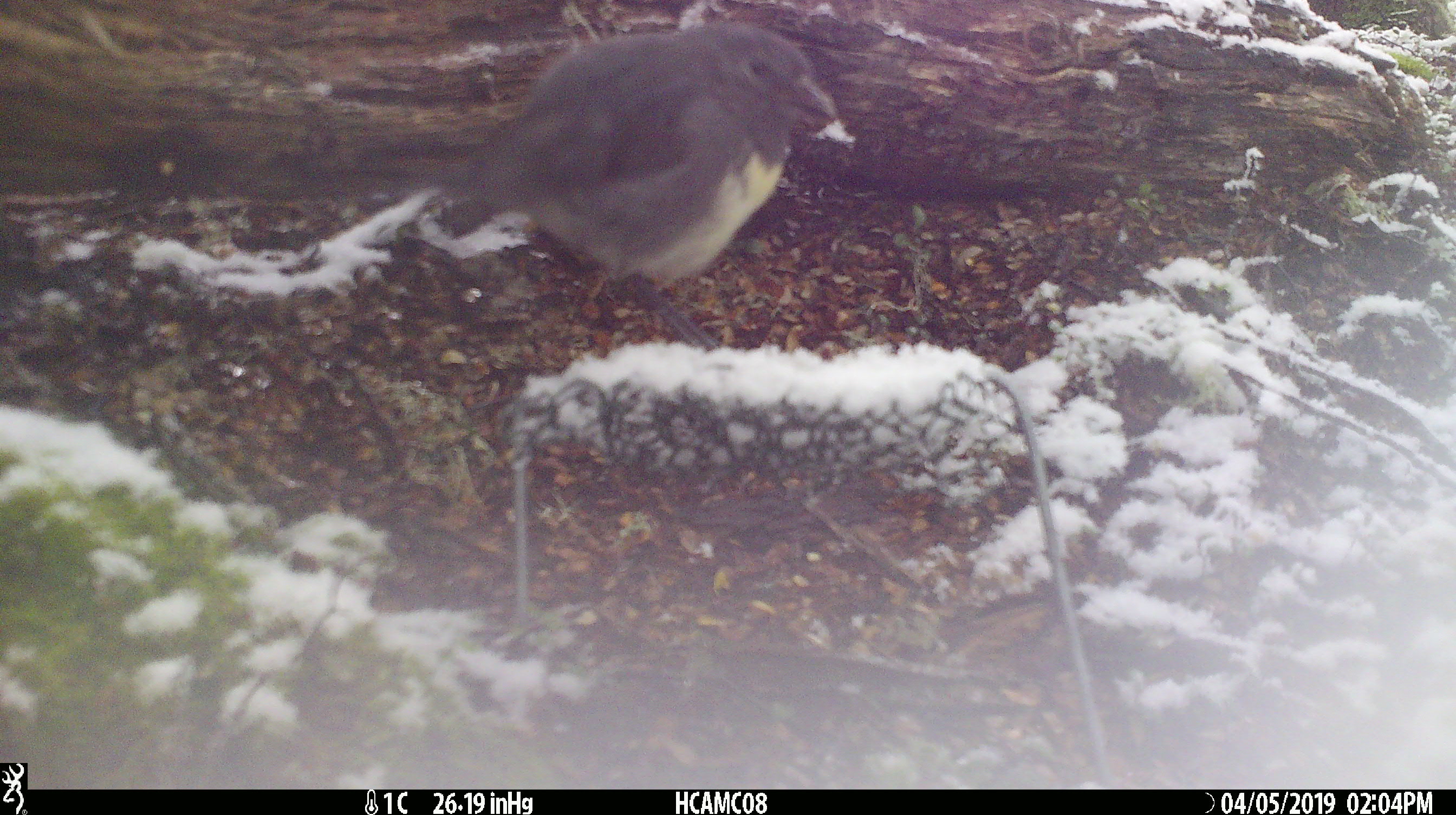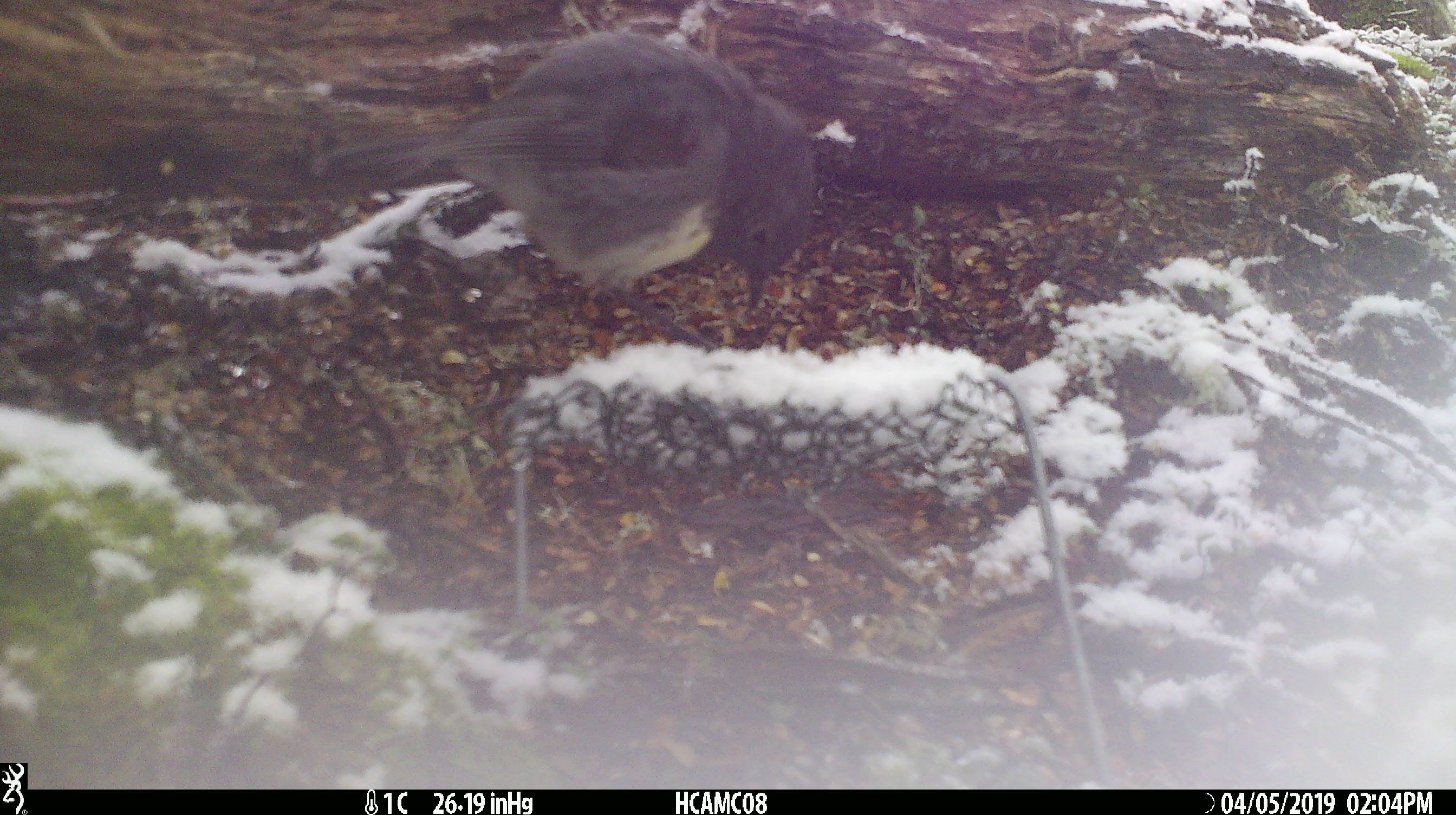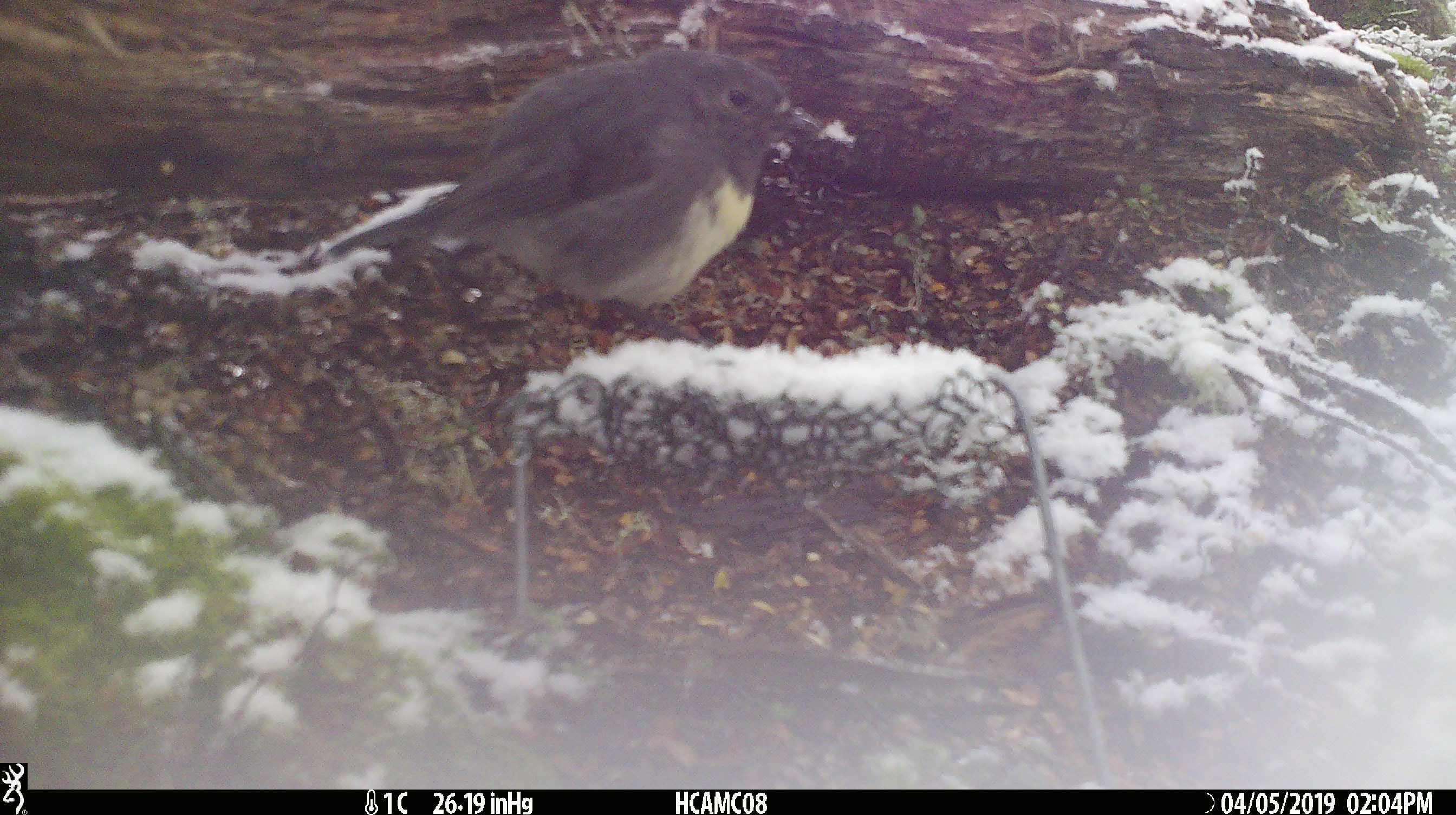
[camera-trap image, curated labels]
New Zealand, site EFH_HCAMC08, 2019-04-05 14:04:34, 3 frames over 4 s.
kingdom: Animalia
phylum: Chordata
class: Aves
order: Passeriformes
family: Petroicidae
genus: Petroica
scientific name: Petroica australis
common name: new zealand robin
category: robin